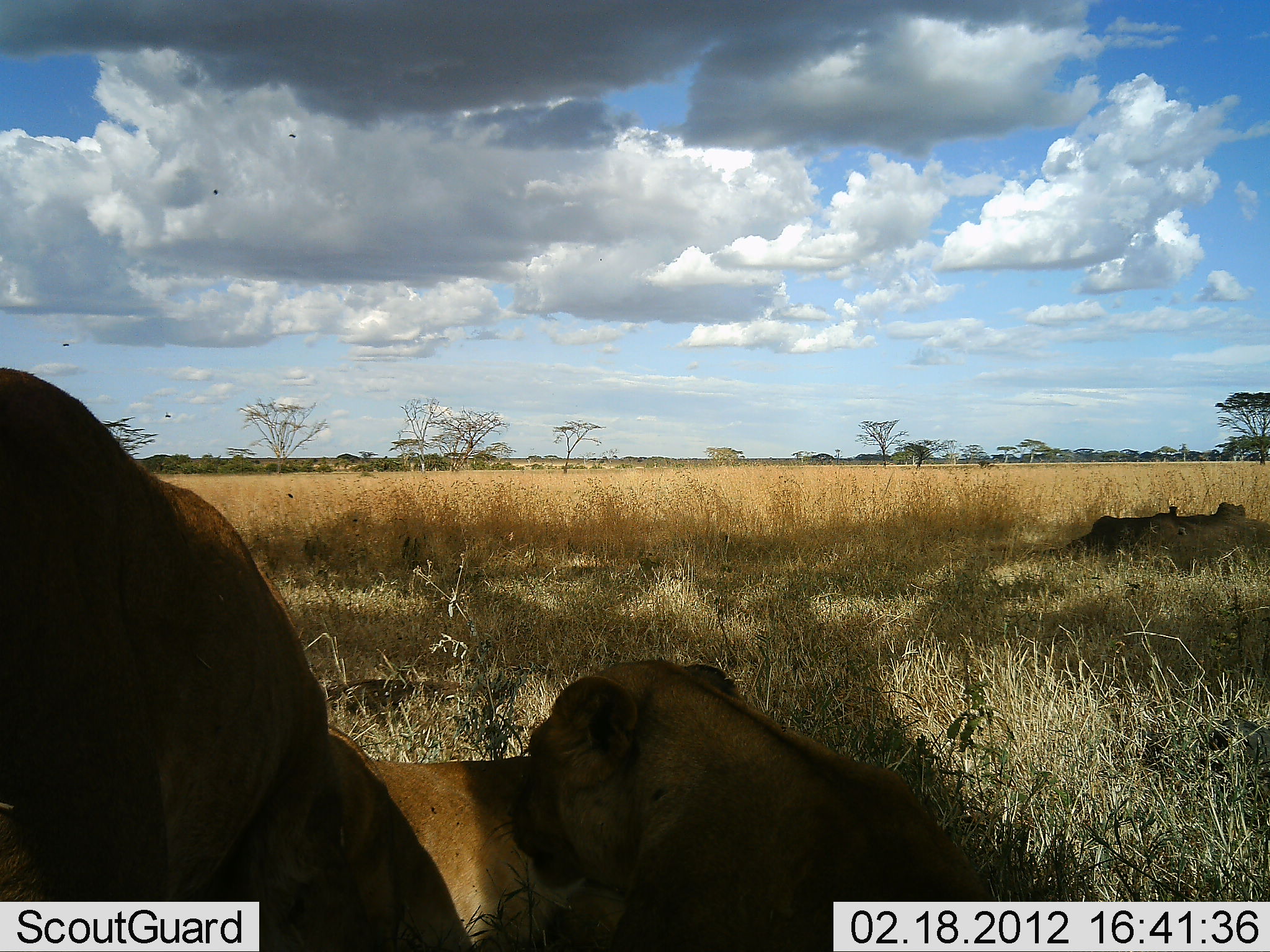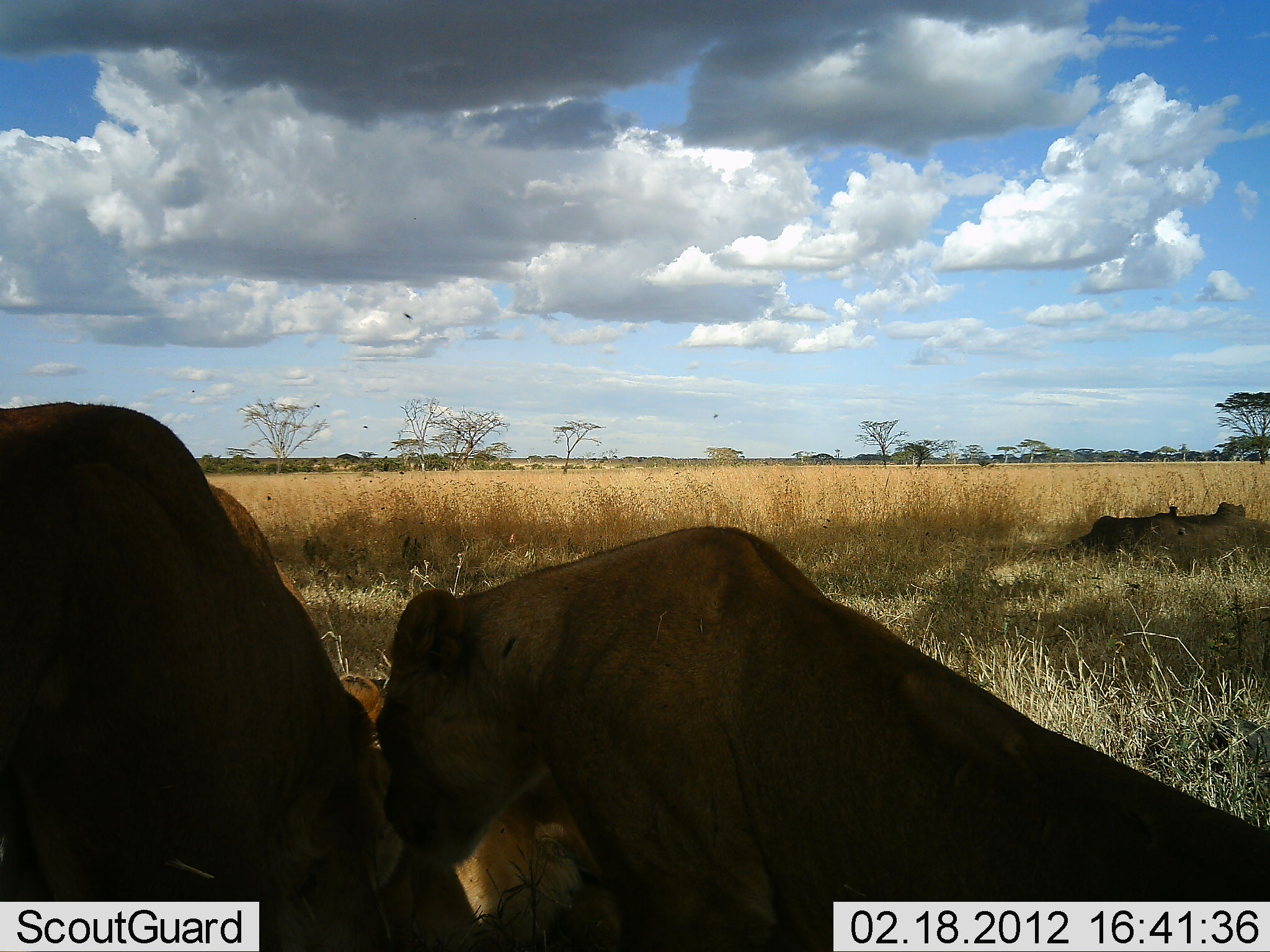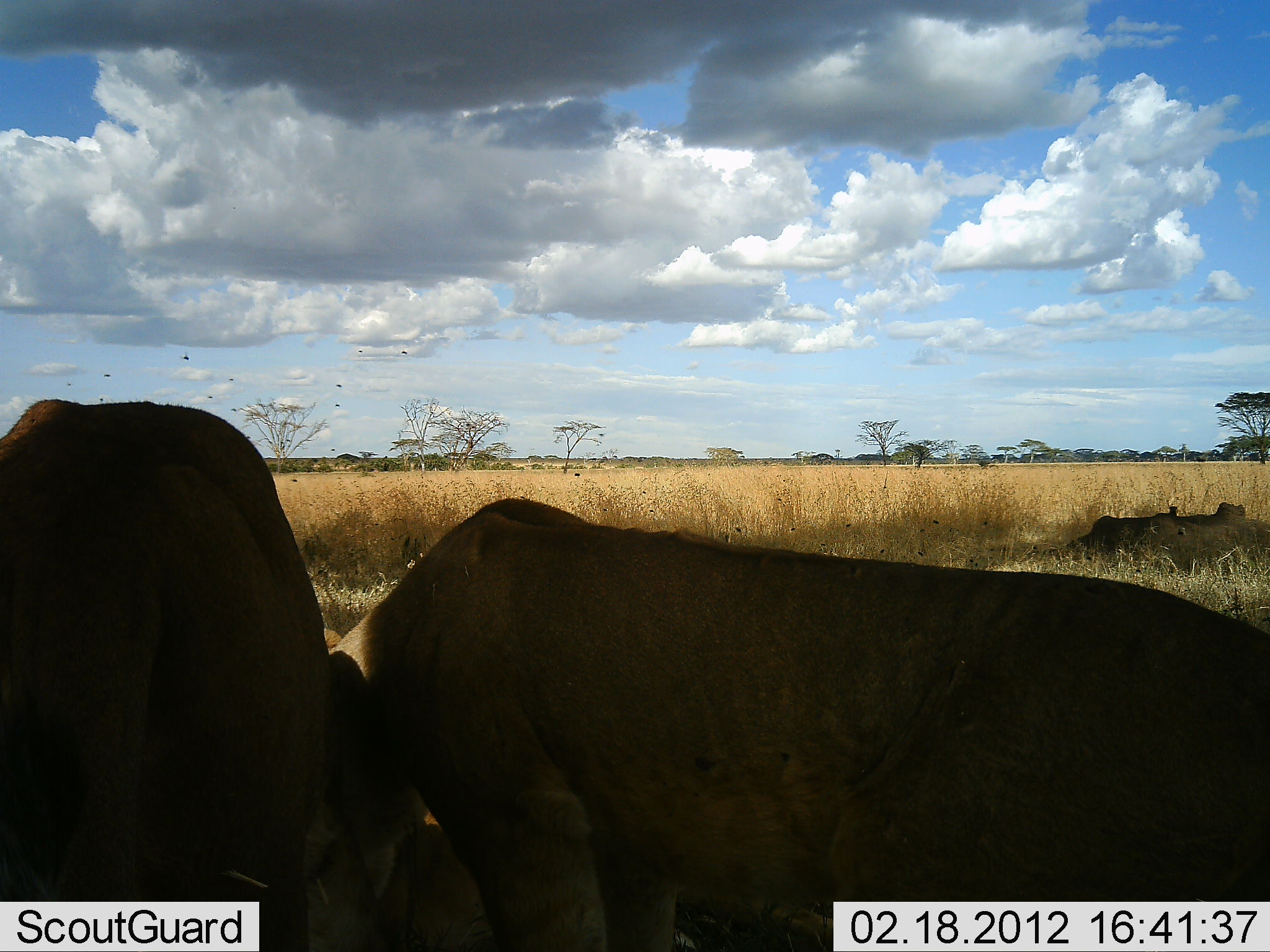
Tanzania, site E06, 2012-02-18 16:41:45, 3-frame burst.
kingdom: Animalia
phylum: Chordata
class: Mammalia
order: Carnivora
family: Felidae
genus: Panthera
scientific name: Panthera leo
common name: lion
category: lionfemale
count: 3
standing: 40%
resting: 67%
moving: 13%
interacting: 40%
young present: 0%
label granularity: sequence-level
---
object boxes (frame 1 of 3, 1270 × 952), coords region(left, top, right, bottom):
animal: region(0, 368, 624, 951); region(505, 658, 996, 952)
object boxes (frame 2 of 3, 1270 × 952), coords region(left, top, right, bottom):
animal: region(372, 525, 1269, 952); region(0, 400, 621, 952)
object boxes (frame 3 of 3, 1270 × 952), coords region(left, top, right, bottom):
animal: region(307, 496, 1269, 952); region(1, 397, 560, 952)